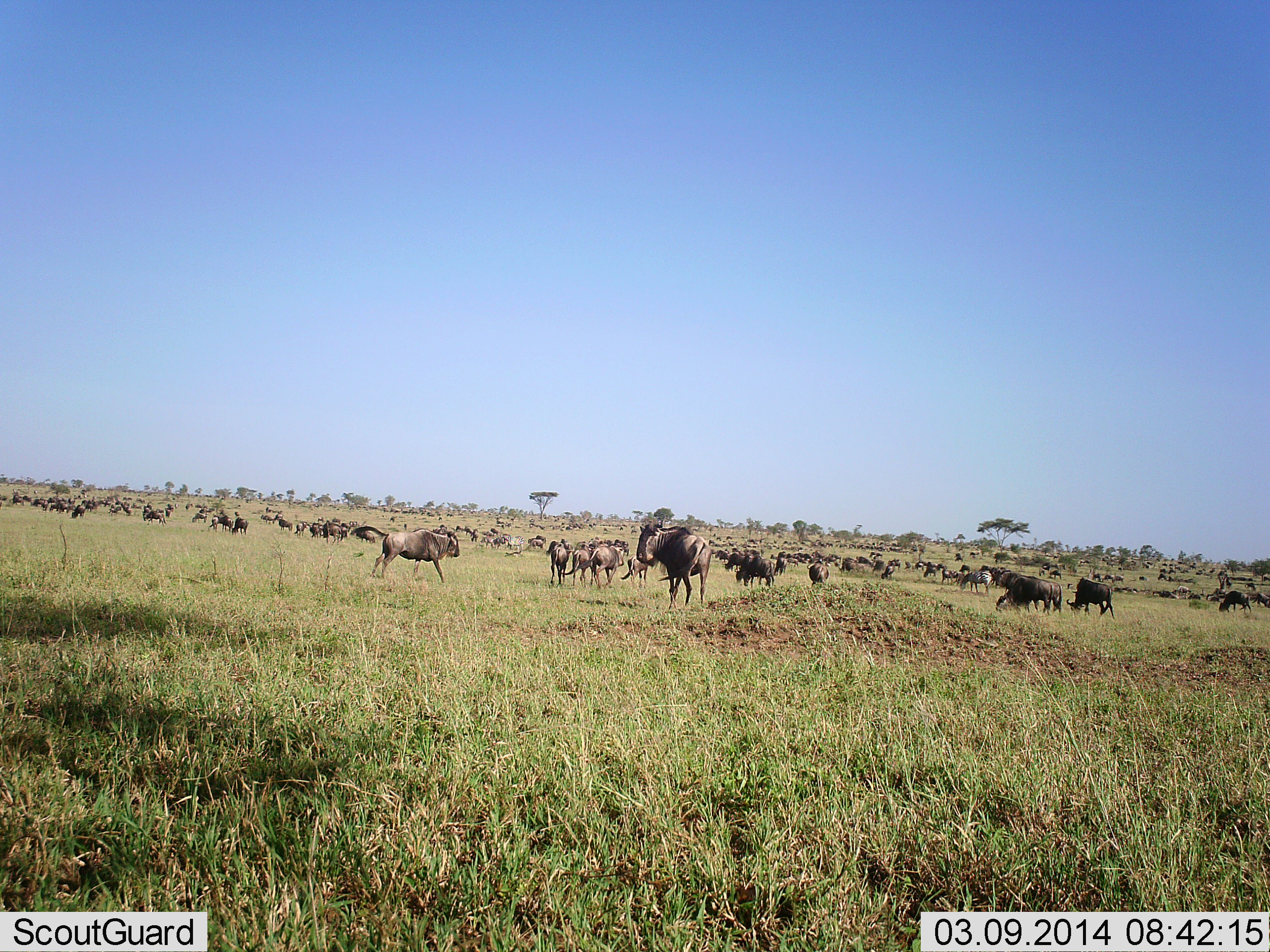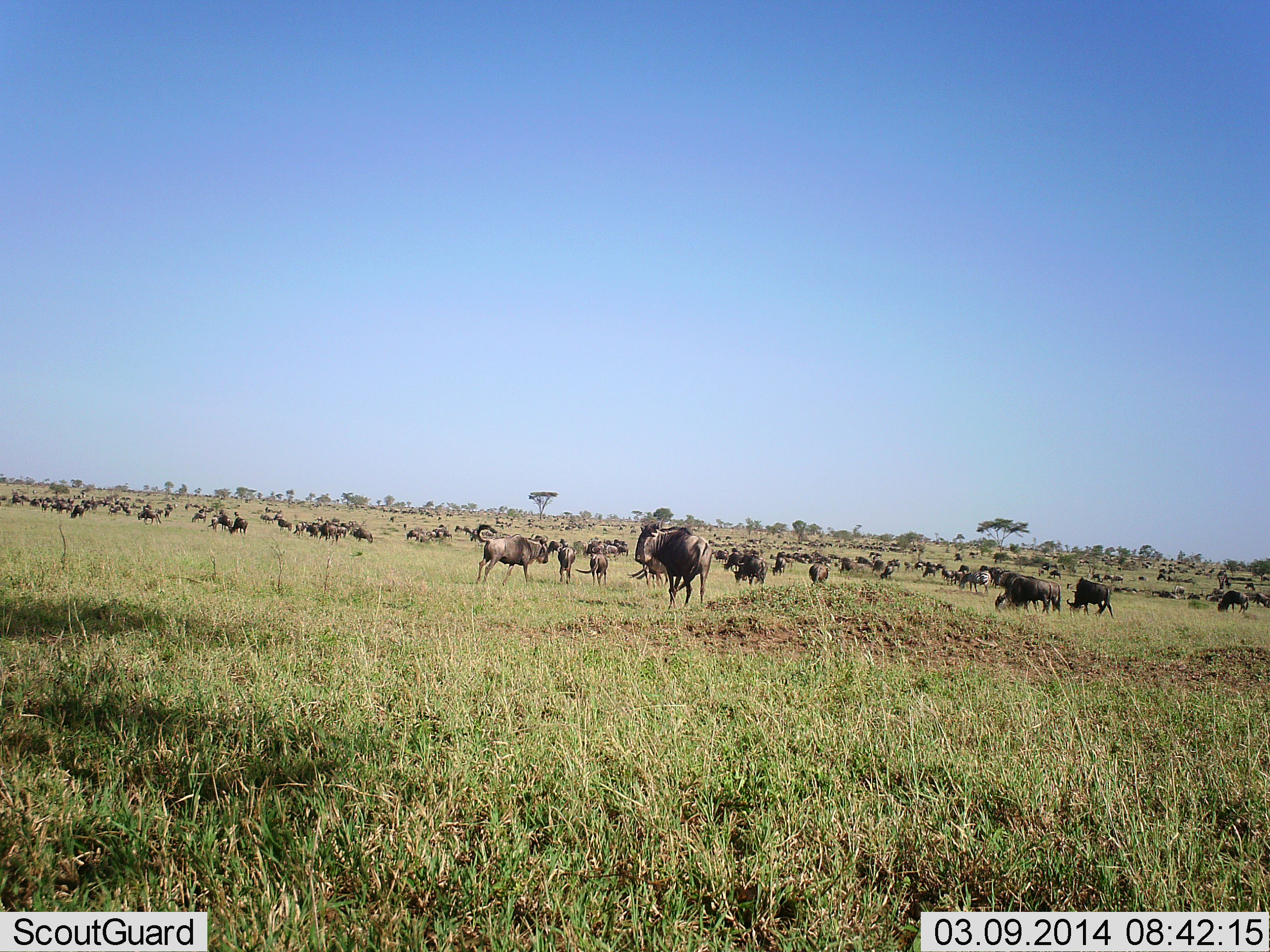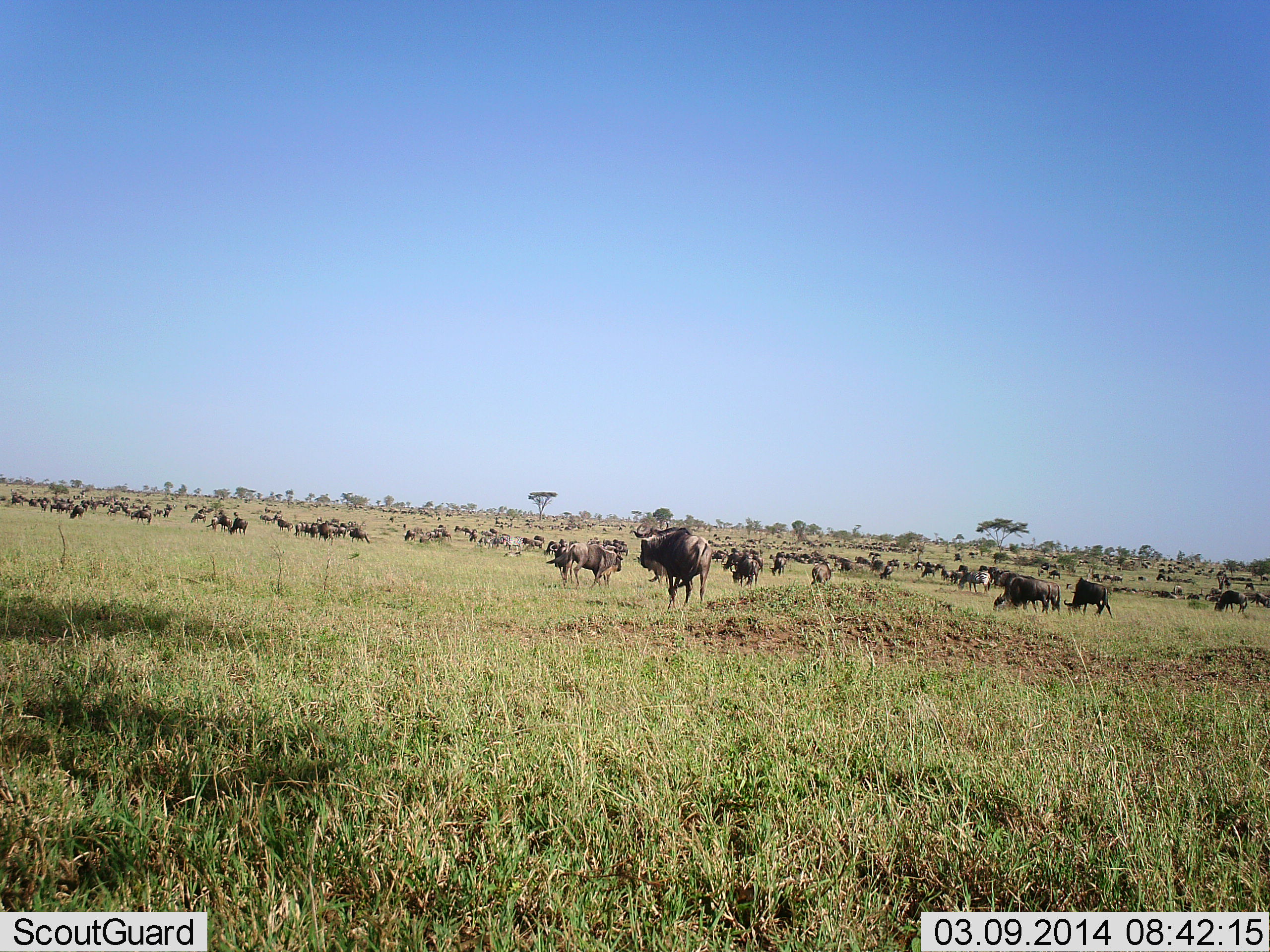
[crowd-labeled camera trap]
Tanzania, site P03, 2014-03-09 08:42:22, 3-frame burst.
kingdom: Animalia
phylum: Chordata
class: Mammalia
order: Artiodactyla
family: Bovidae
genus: Connochaetes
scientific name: Connochaetes taurinus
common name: blue wildebeest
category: wildebeest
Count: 51+.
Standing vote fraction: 80%.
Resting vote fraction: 20%.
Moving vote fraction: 60%.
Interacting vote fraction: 0%.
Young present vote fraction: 10%.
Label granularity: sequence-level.